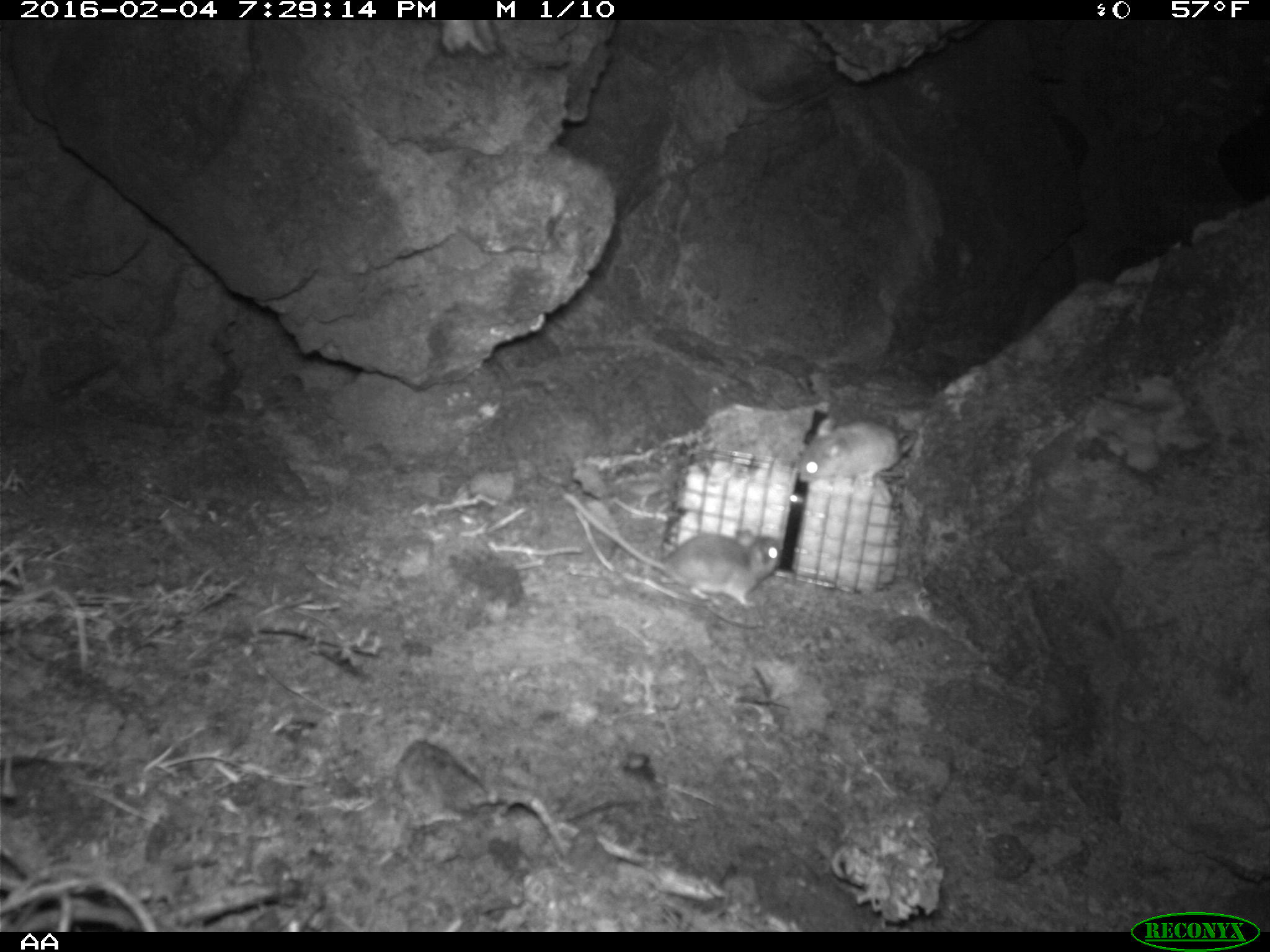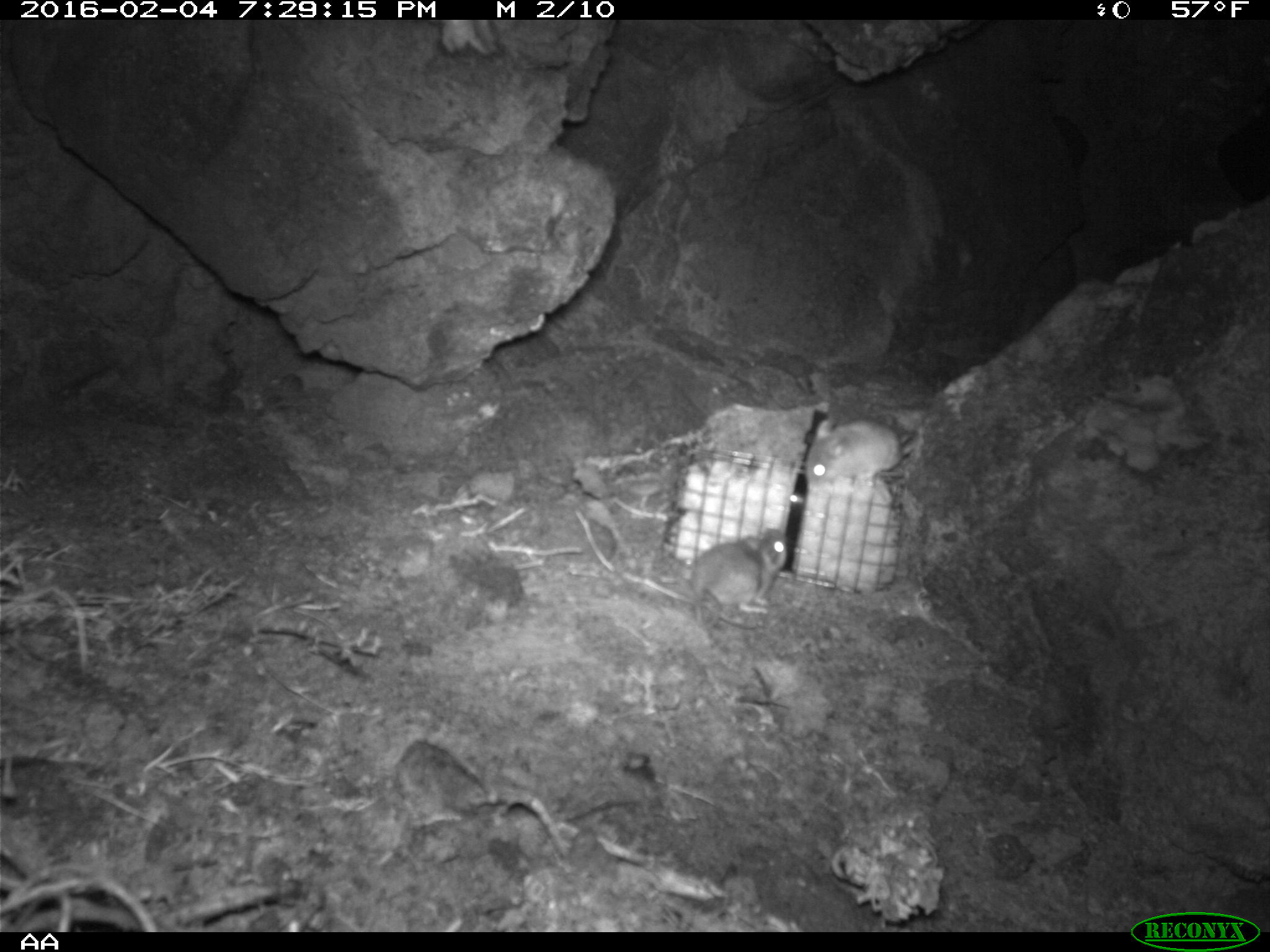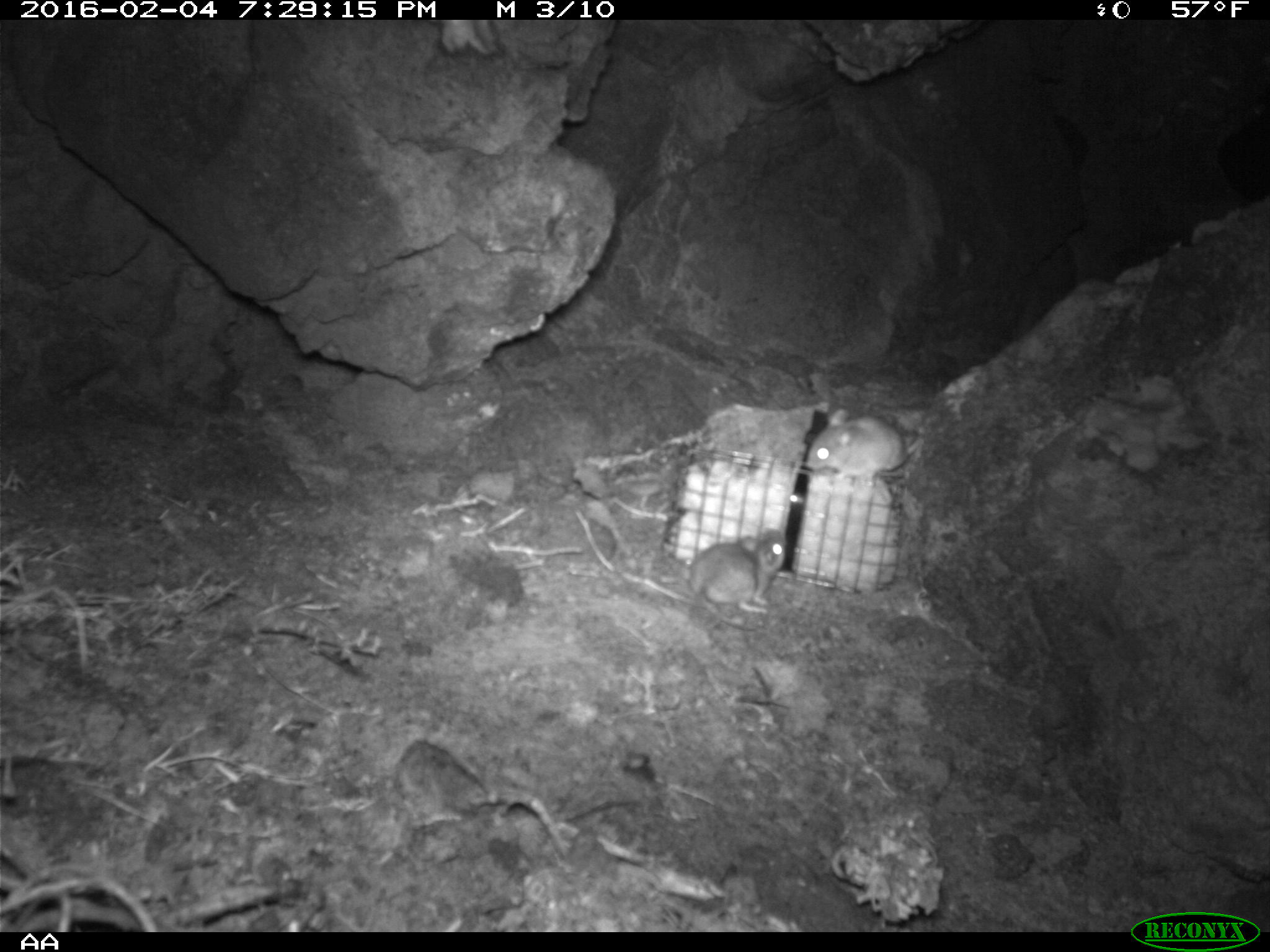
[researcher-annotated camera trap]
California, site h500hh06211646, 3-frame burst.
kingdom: Animalia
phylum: Chordata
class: Mammalia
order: Rodentia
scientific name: Rodentia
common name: rodent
Rodent (Rodentia).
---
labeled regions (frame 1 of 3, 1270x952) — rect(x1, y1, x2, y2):
rodent: rect(561, 491, 781, 610)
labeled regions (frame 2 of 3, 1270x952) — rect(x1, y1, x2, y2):
rodent: rect(691, 527, 786, 628); rect(804, 416, 912, 490)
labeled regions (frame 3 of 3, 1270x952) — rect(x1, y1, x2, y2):
rodent: rect(686, 528, 786, 630); rect(802, 404, 923, 484)